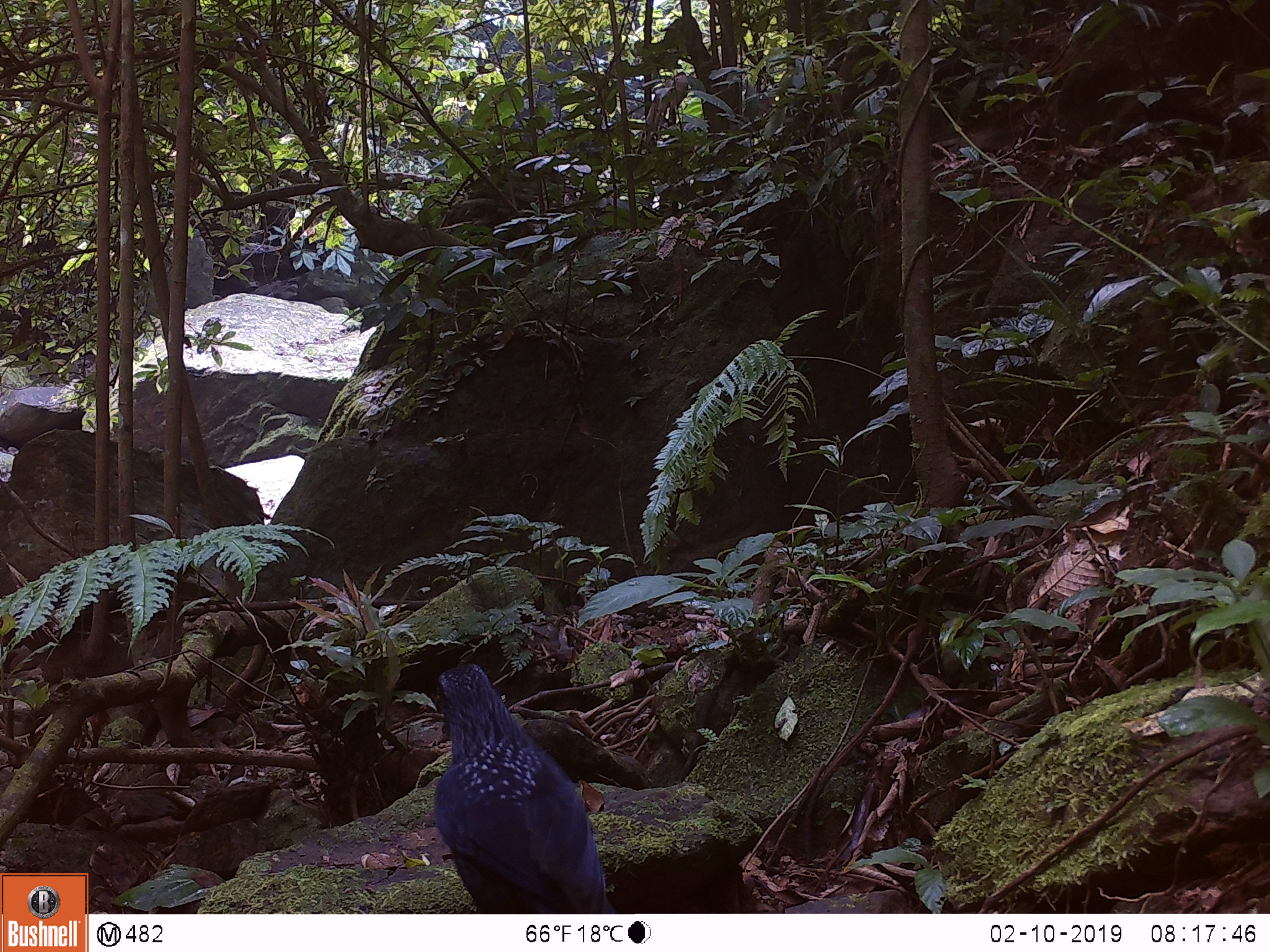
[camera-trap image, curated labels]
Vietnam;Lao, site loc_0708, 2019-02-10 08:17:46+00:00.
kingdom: Animalia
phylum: Chordata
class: Aves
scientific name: Aves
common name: bird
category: unidentified bird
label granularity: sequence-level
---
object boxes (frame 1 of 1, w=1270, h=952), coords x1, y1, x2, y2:
unidentified bird: 434, 661, 616, 914